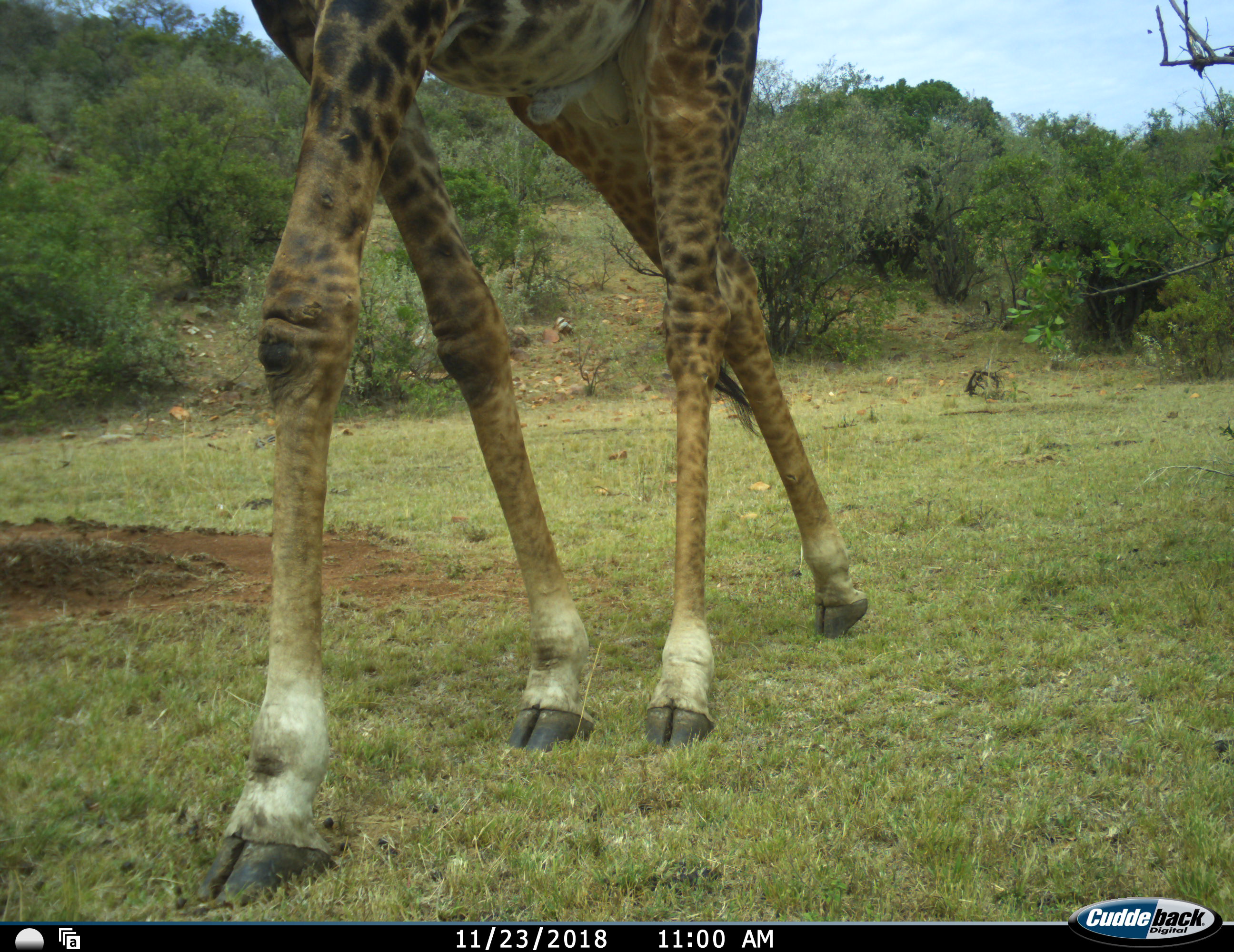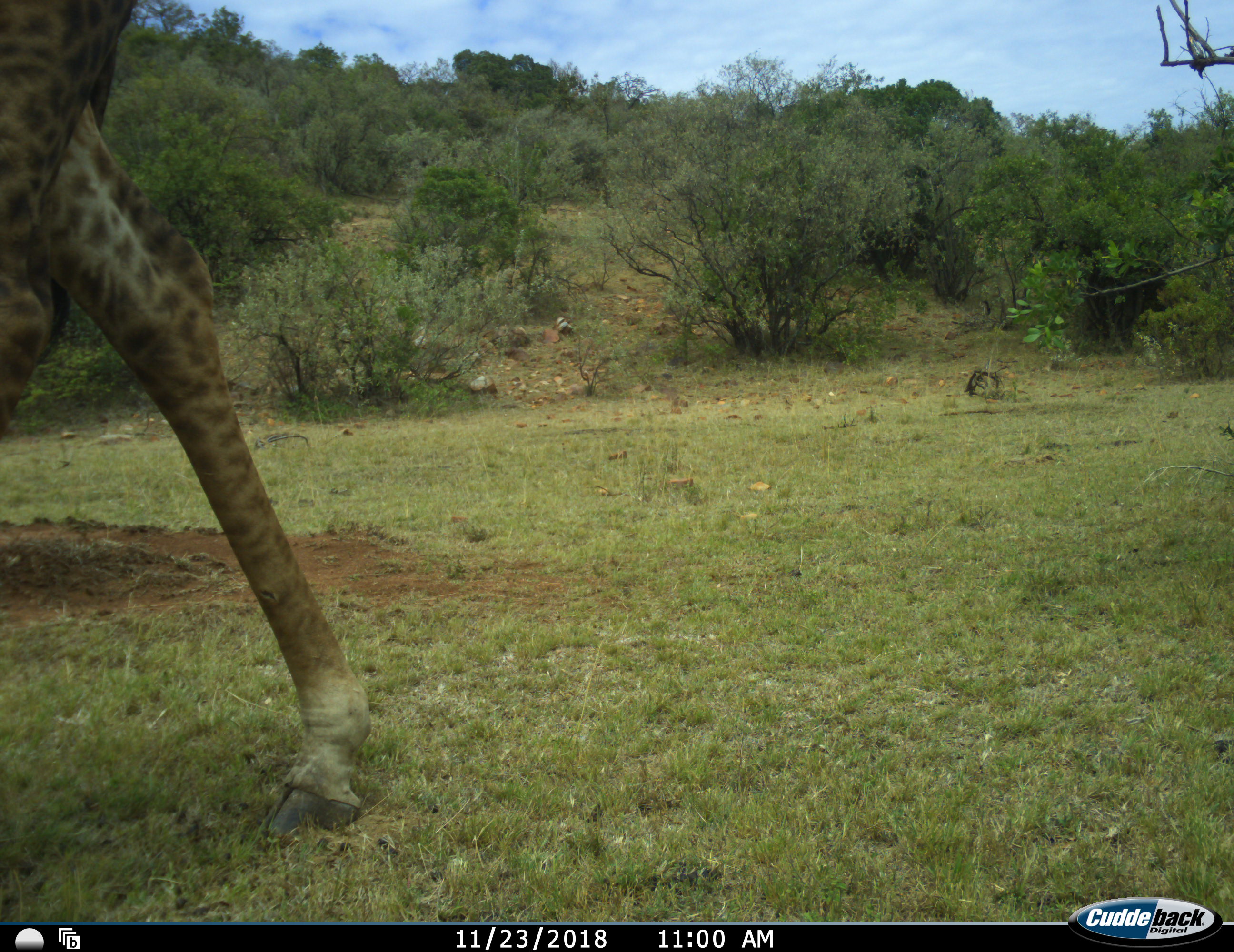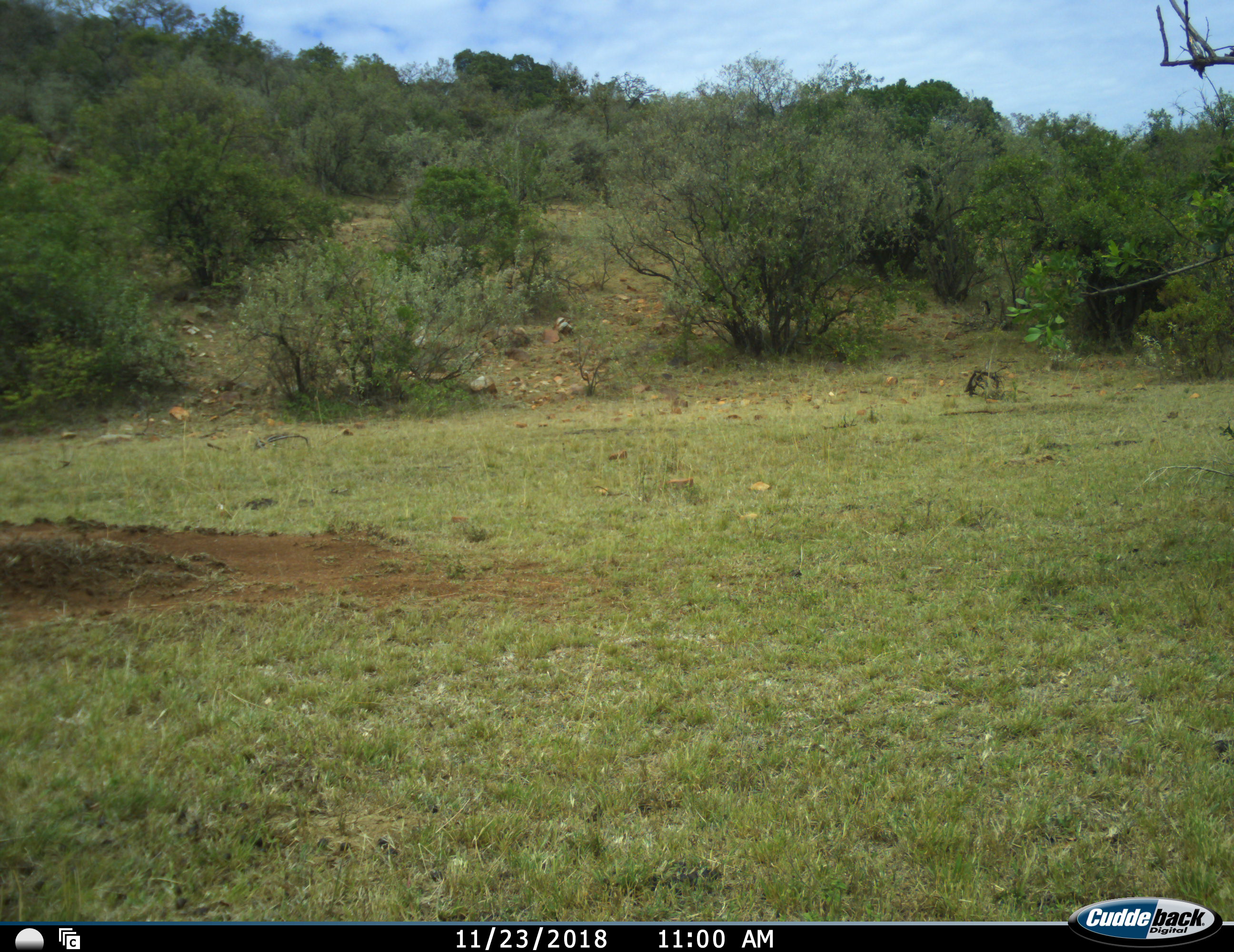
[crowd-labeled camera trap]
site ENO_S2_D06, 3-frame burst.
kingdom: Animalia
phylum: Chordata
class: Mammalia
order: Artiodactyla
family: Giraffidae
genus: Giraffa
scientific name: Giraffa camelopardalis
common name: giraffe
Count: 1.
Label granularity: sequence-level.